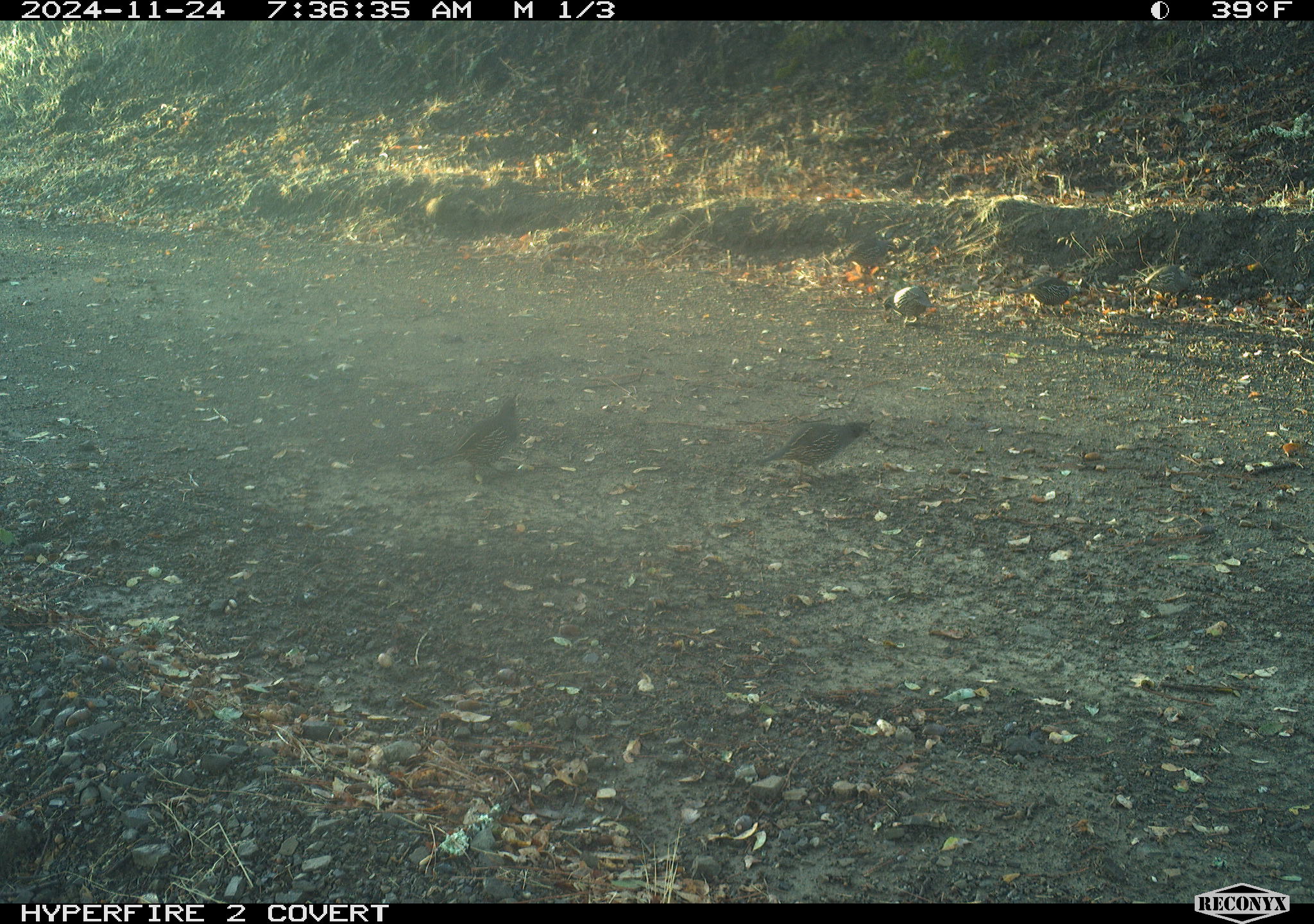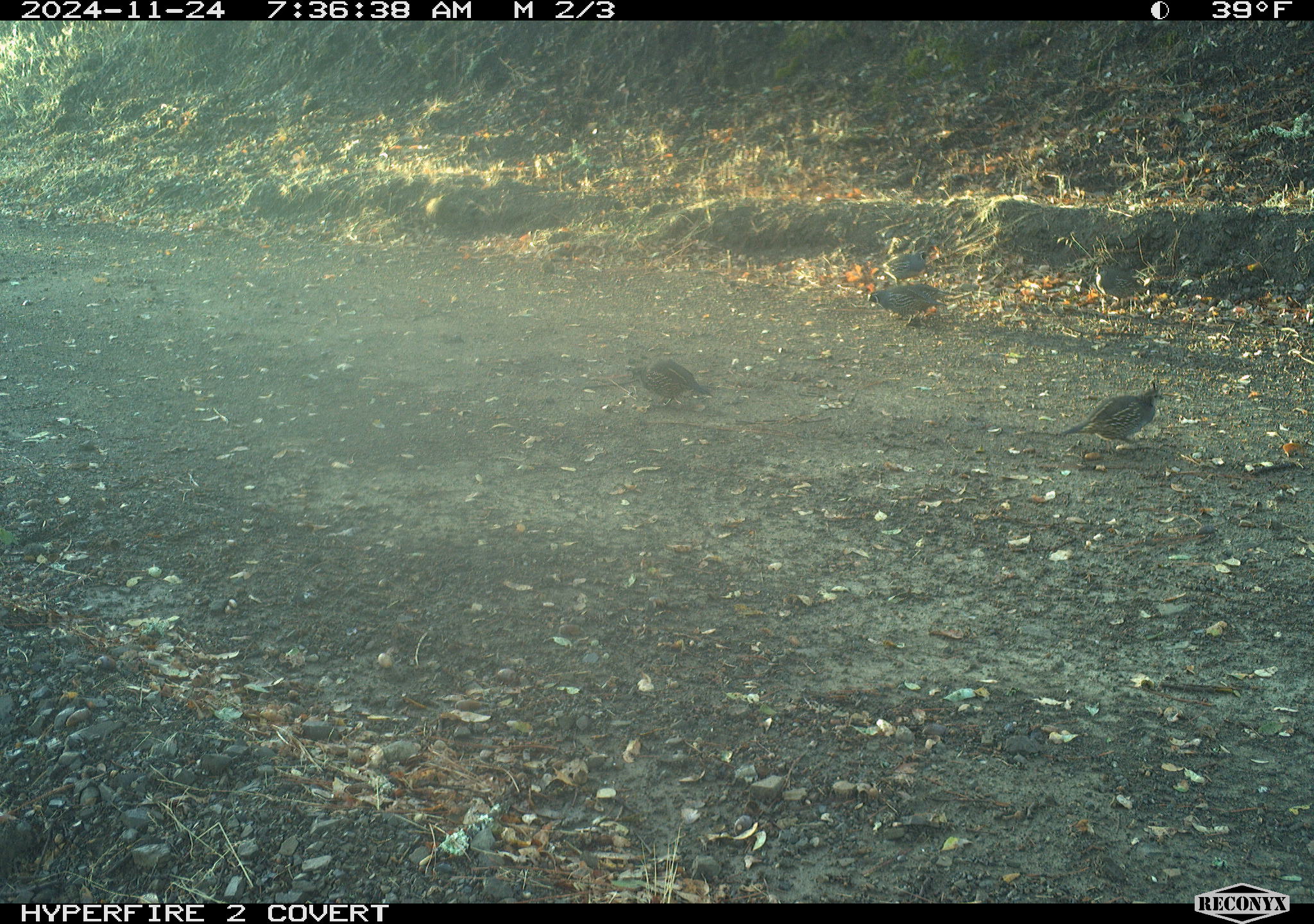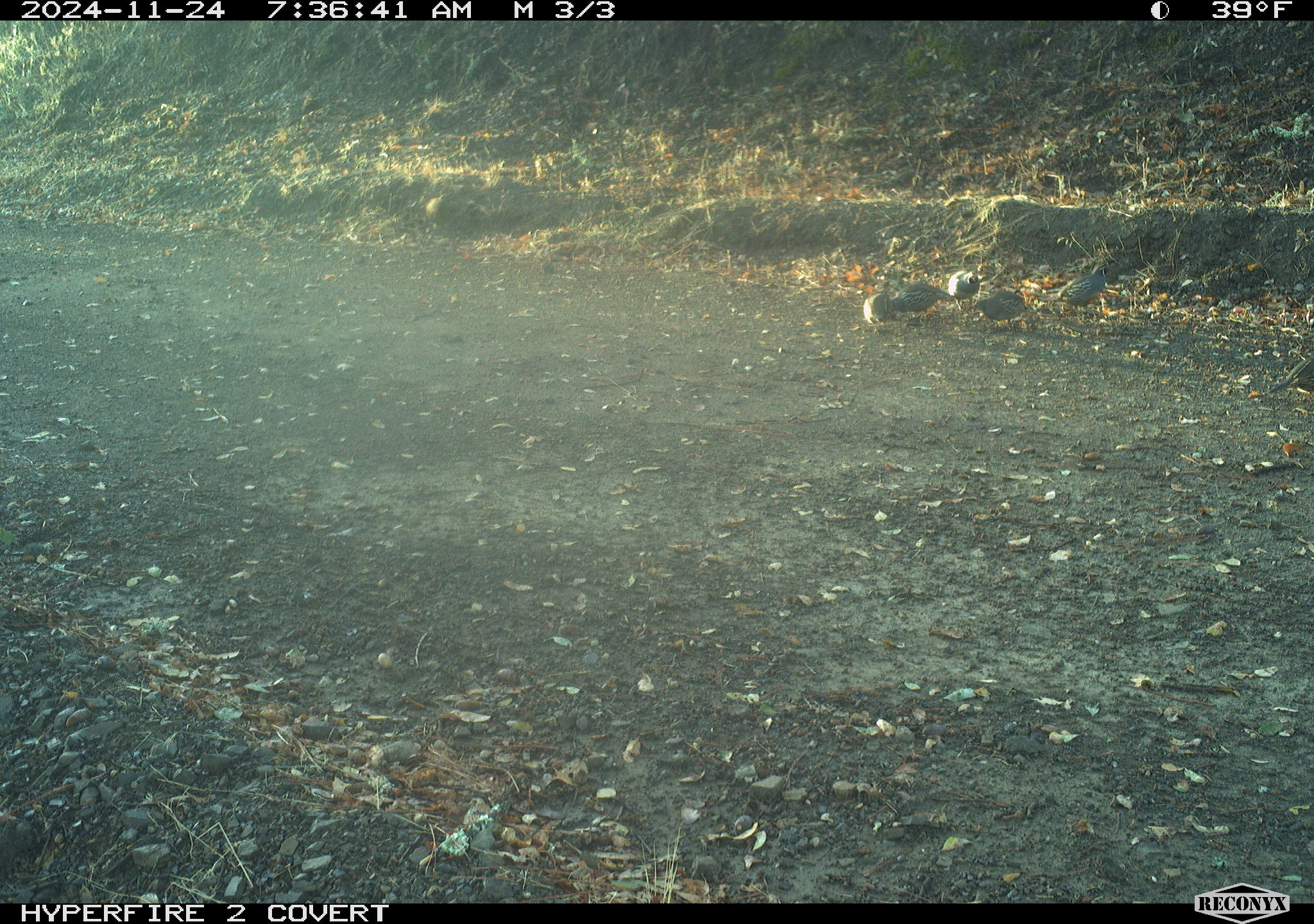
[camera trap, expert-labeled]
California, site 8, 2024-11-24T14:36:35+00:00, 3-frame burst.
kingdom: Animalia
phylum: Chordata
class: Aves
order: Galliformes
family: Odontophoridae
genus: Callipepla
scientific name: Callipepla californica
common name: california quail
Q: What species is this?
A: California quail (Callipepla californica).